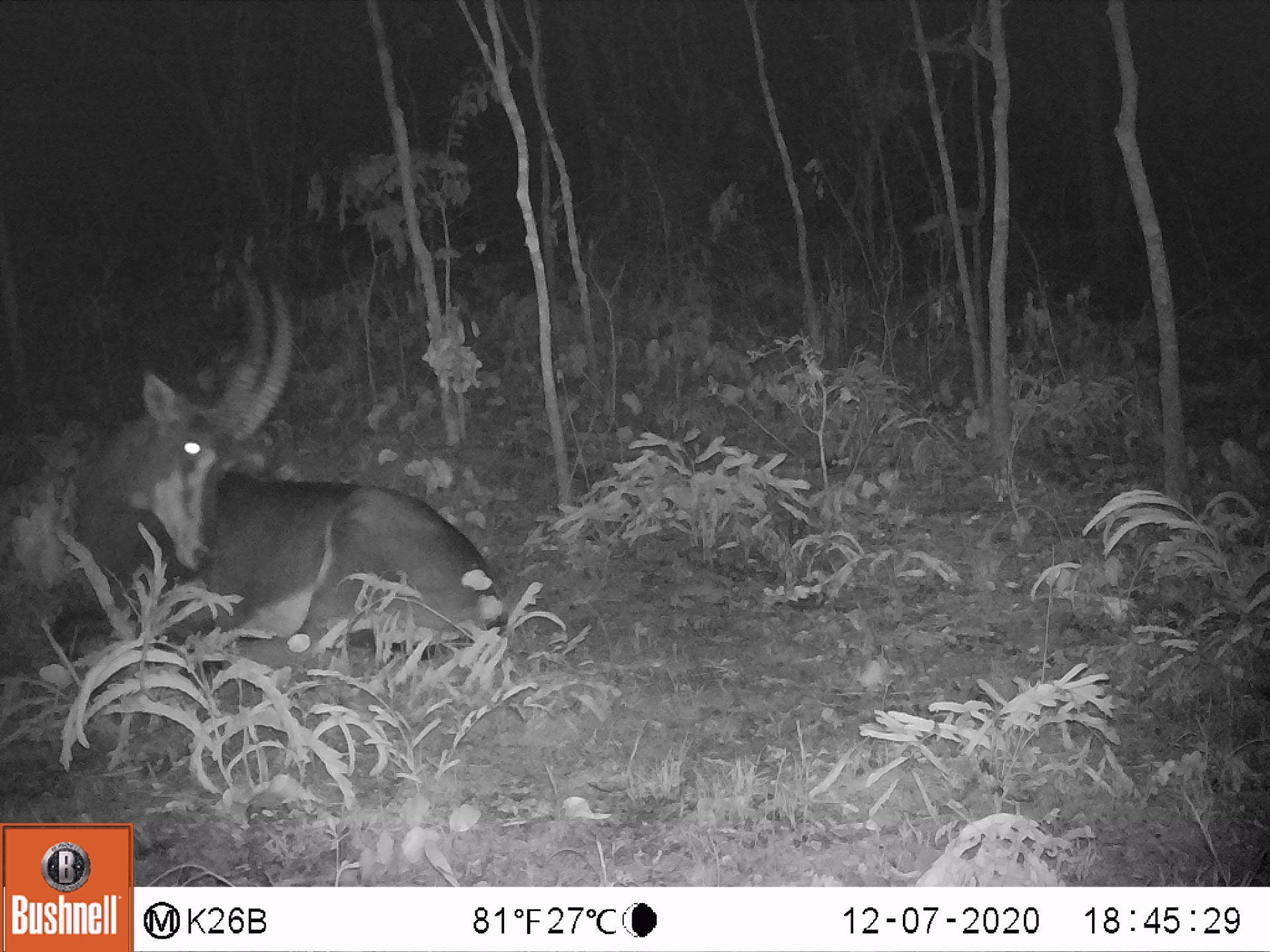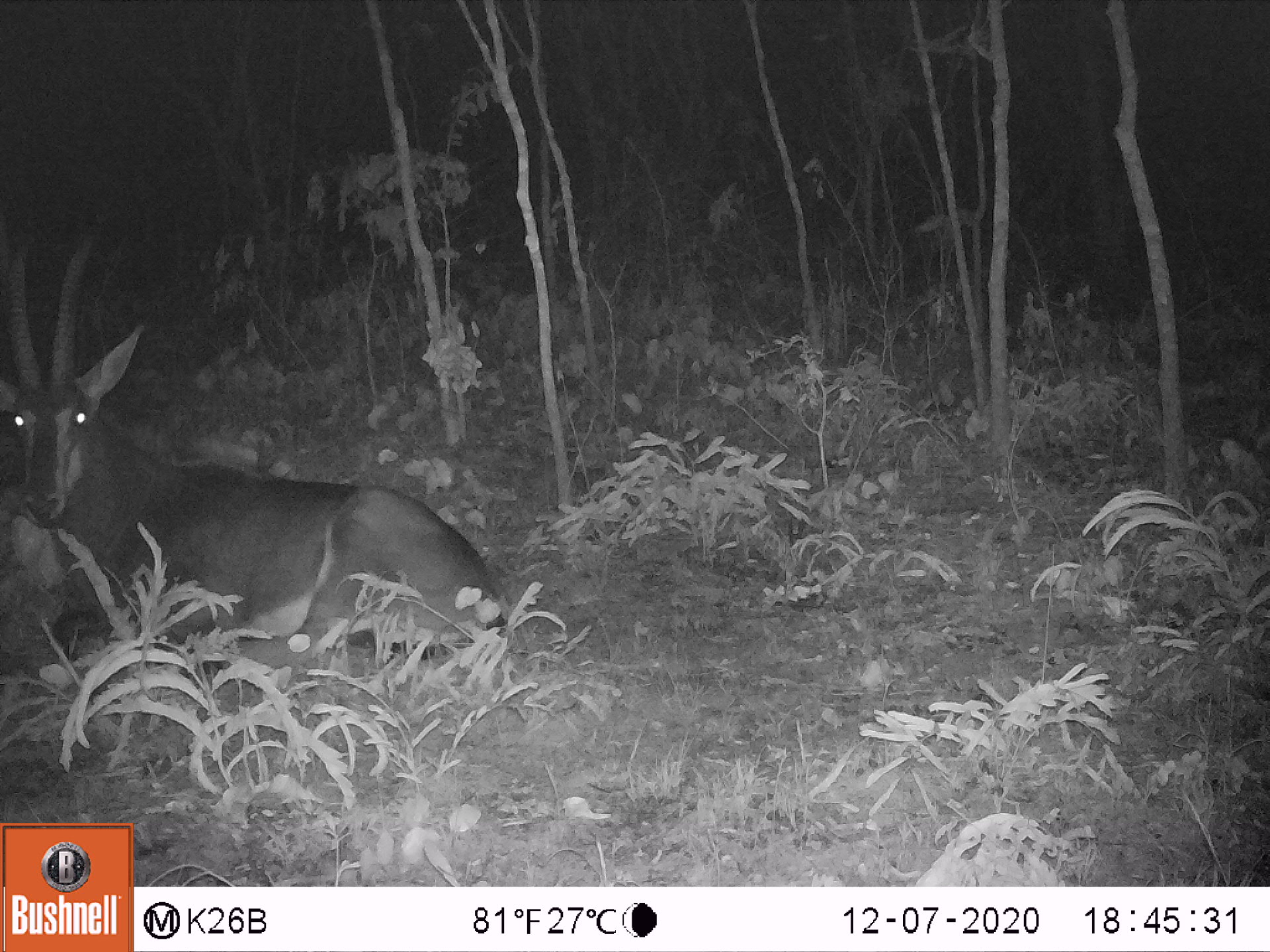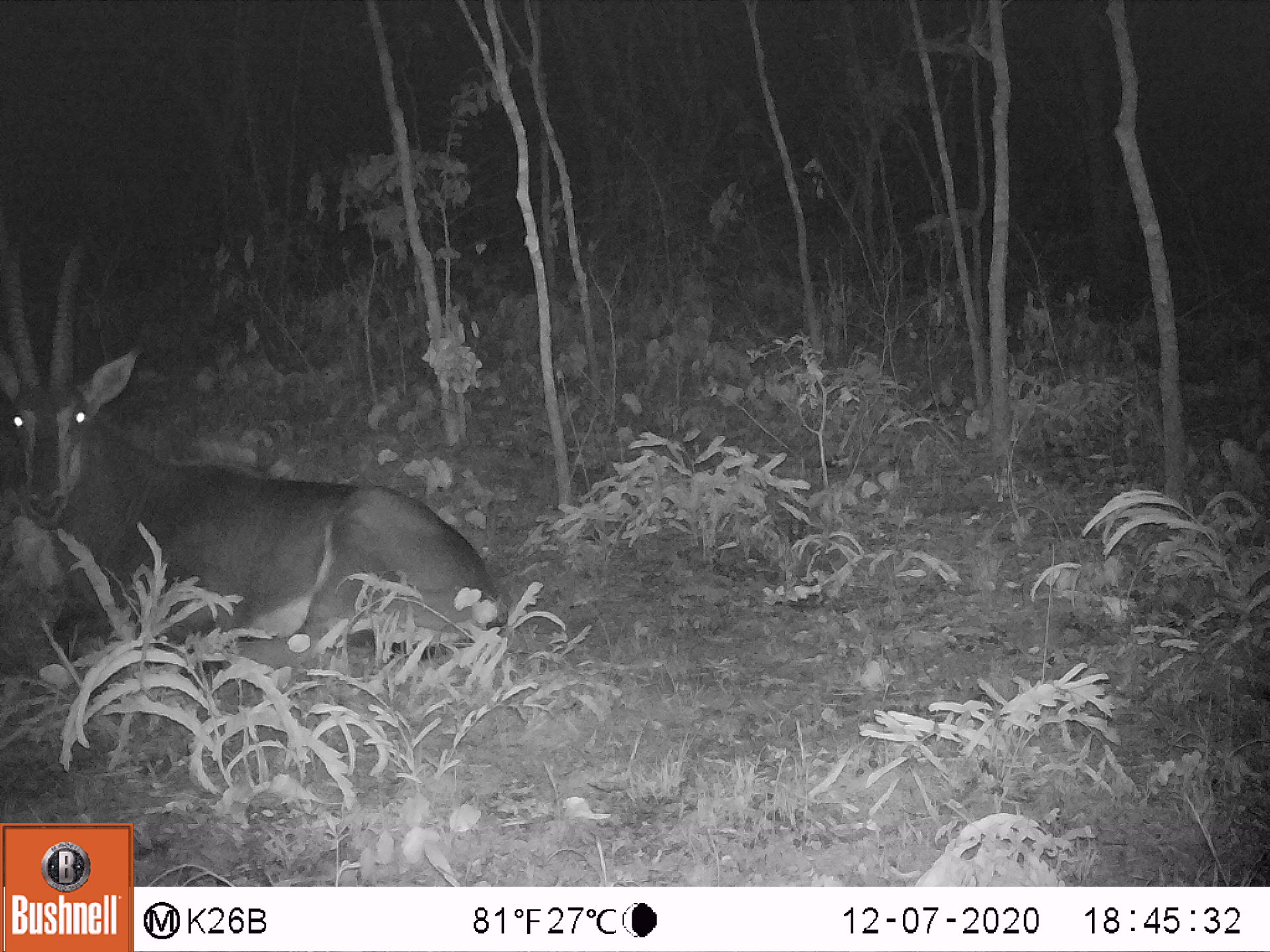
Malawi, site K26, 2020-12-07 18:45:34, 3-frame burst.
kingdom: Animalia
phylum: Chordata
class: Mammalia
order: Artiodactyla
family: Bovidae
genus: Hippotragus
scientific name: Hippotragus niger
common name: sable antelope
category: sable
Sable (sable antelope) (Hippotragus niger), count 1.